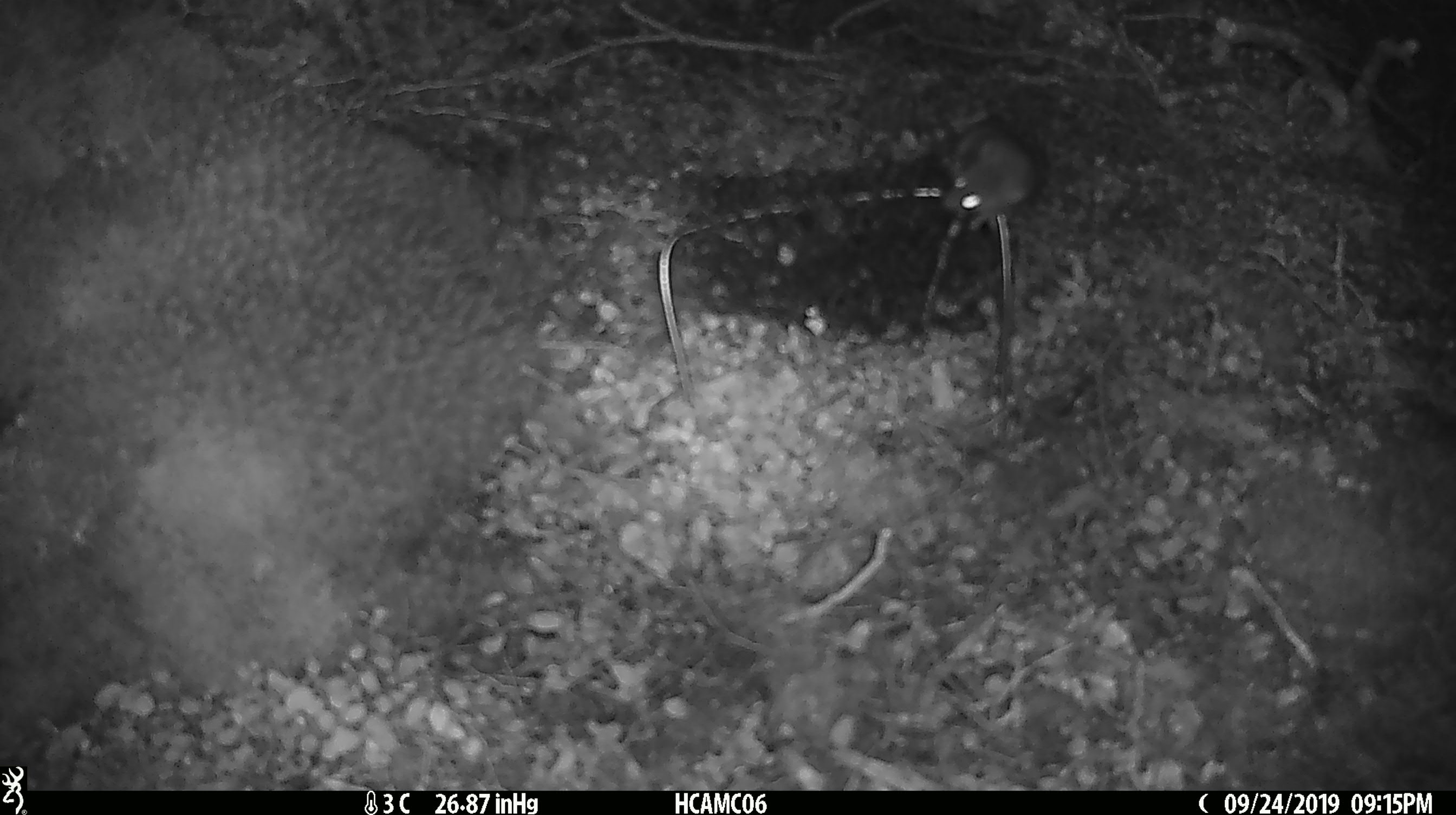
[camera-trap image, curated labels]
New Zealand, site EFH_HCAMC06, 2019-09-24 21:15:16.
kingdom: Animalia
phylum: Chordata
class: Mammalia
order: Rodentia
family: Muridae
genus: Mus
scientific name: Mus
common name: mouse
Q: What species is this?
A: Mouse (Mus).